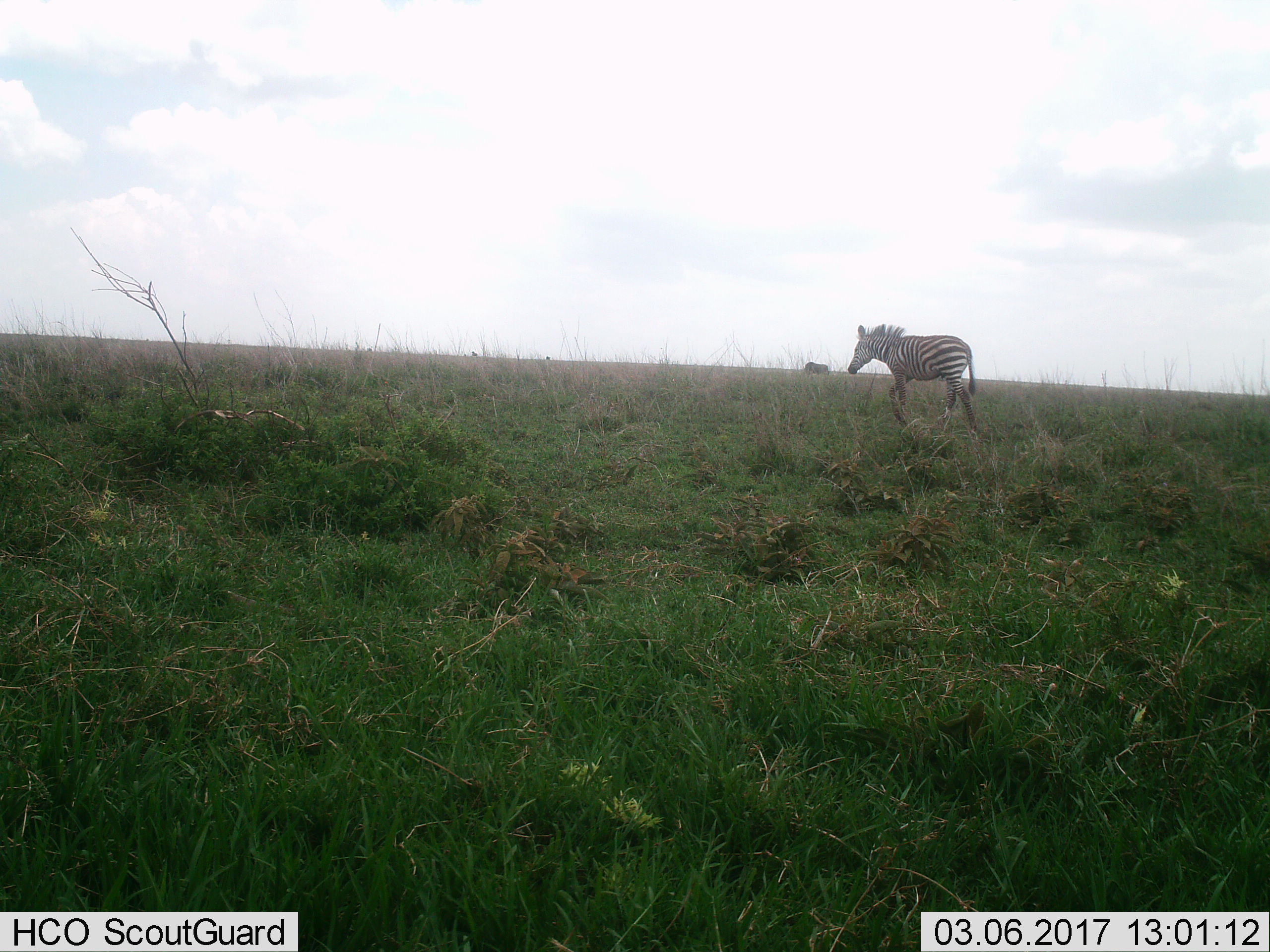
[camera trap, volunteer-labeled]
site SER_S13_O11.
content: unidentified animal